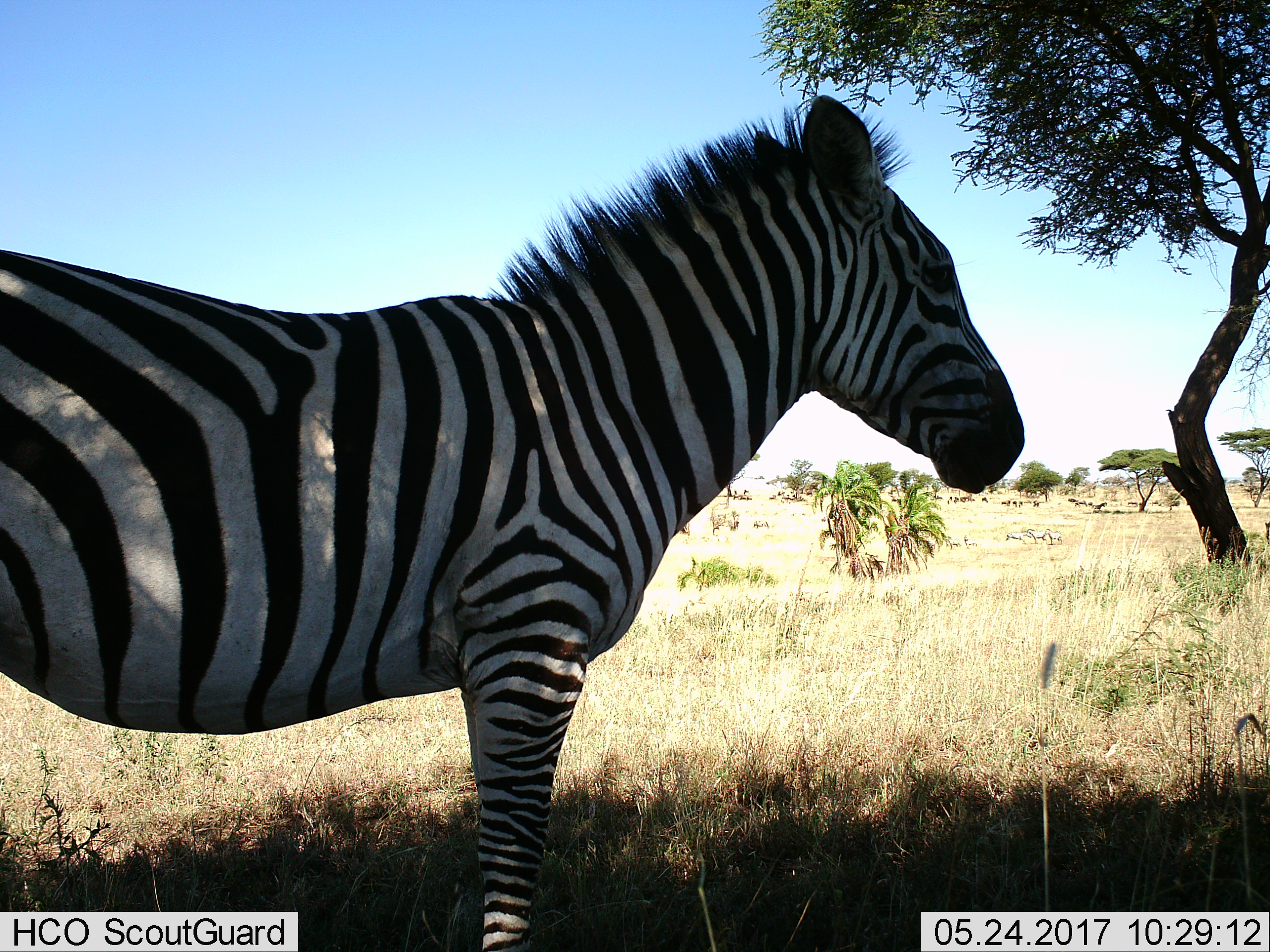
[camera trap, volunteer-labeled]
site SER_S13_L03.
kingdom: Animalia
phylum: Chordata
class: Mammalia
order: Perissodactyla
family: Equidae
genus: Equus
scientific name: Equus quagga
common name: plains zebra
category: zebraplains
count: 1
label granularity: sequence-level